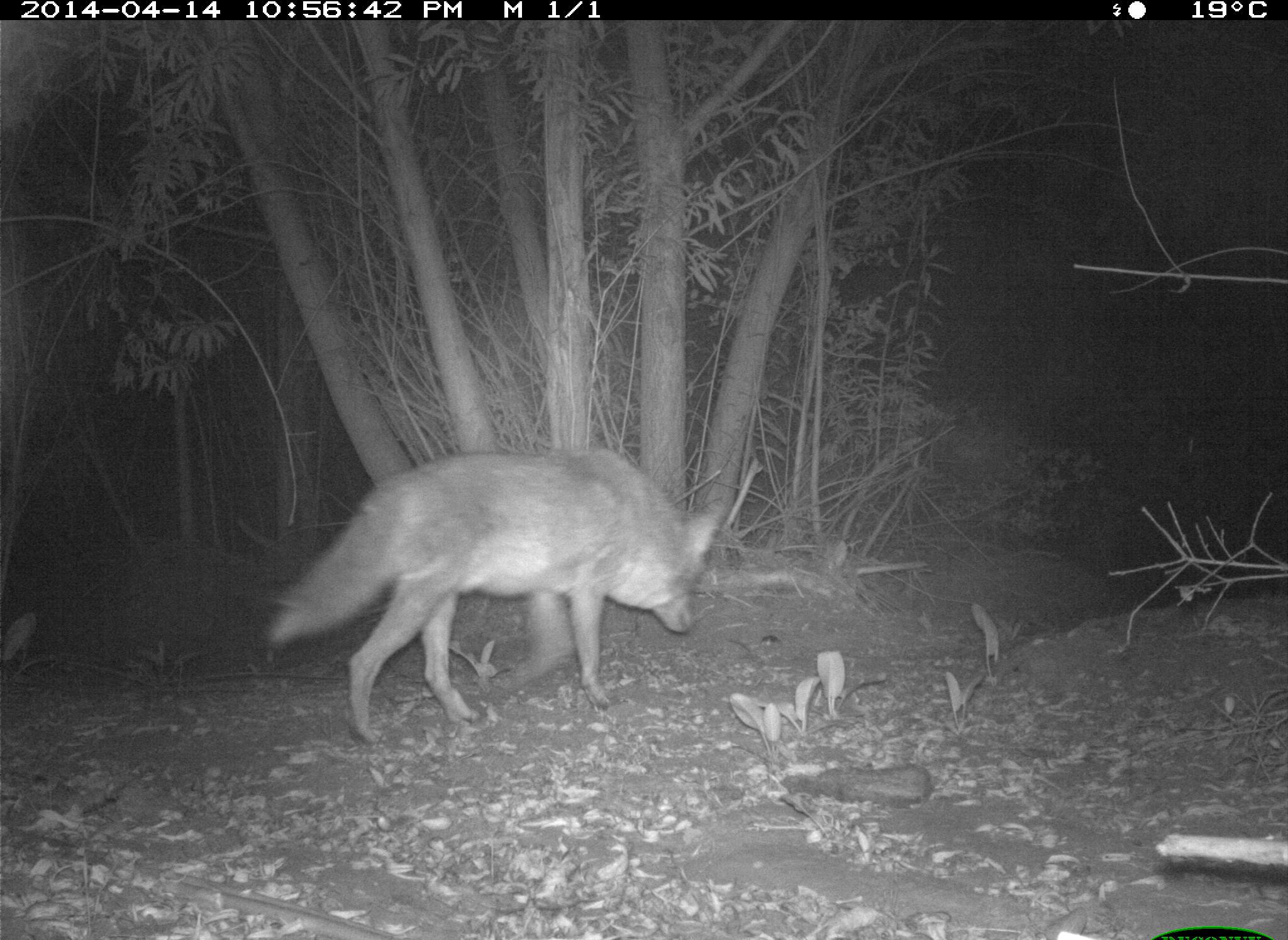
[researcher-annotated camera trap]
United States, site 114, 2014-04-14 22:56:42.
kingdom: Animalia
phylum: Chordata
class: Mammalia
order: Carnivora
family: Canidae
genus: Canis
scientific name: Canis latrans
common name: coyote